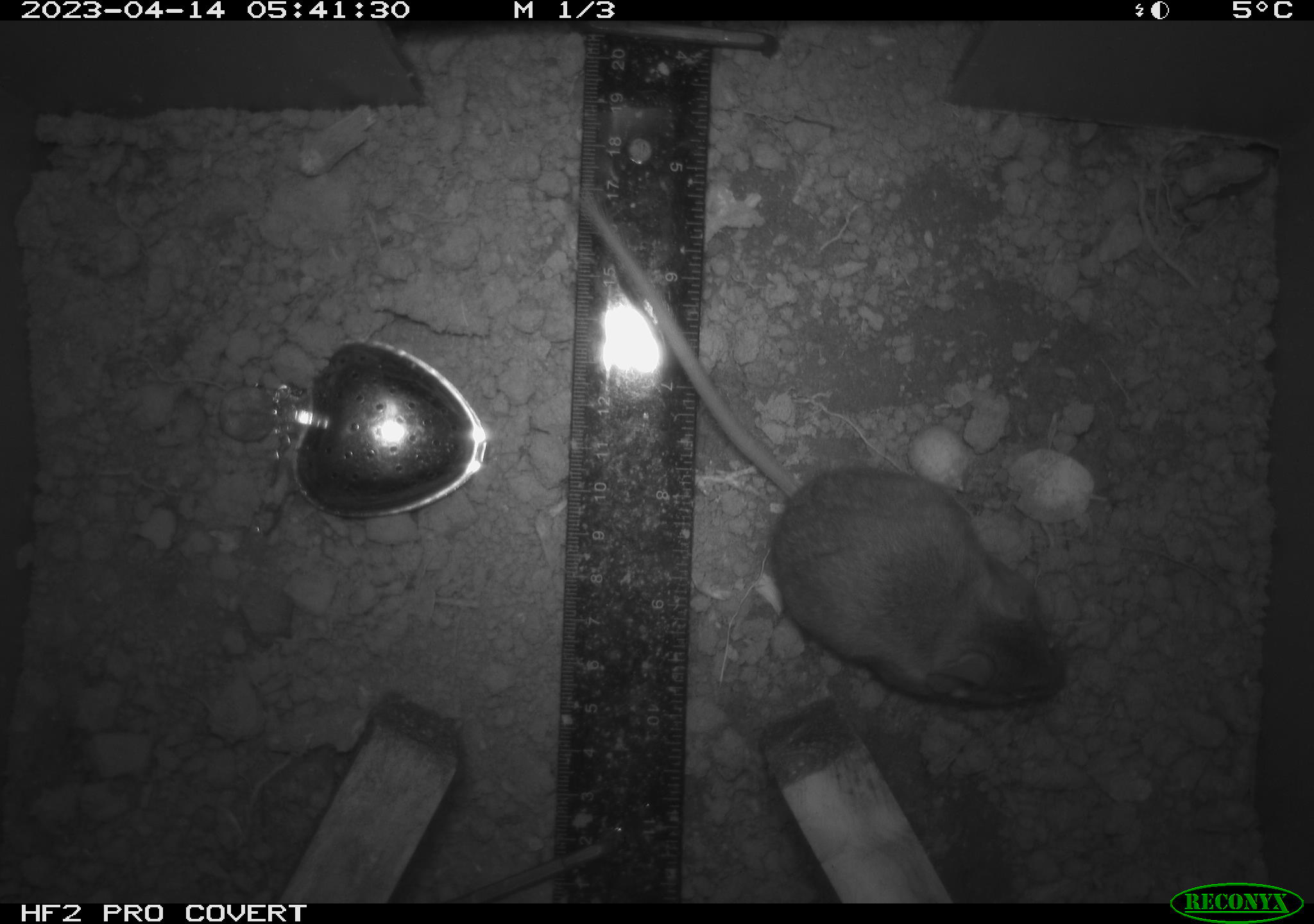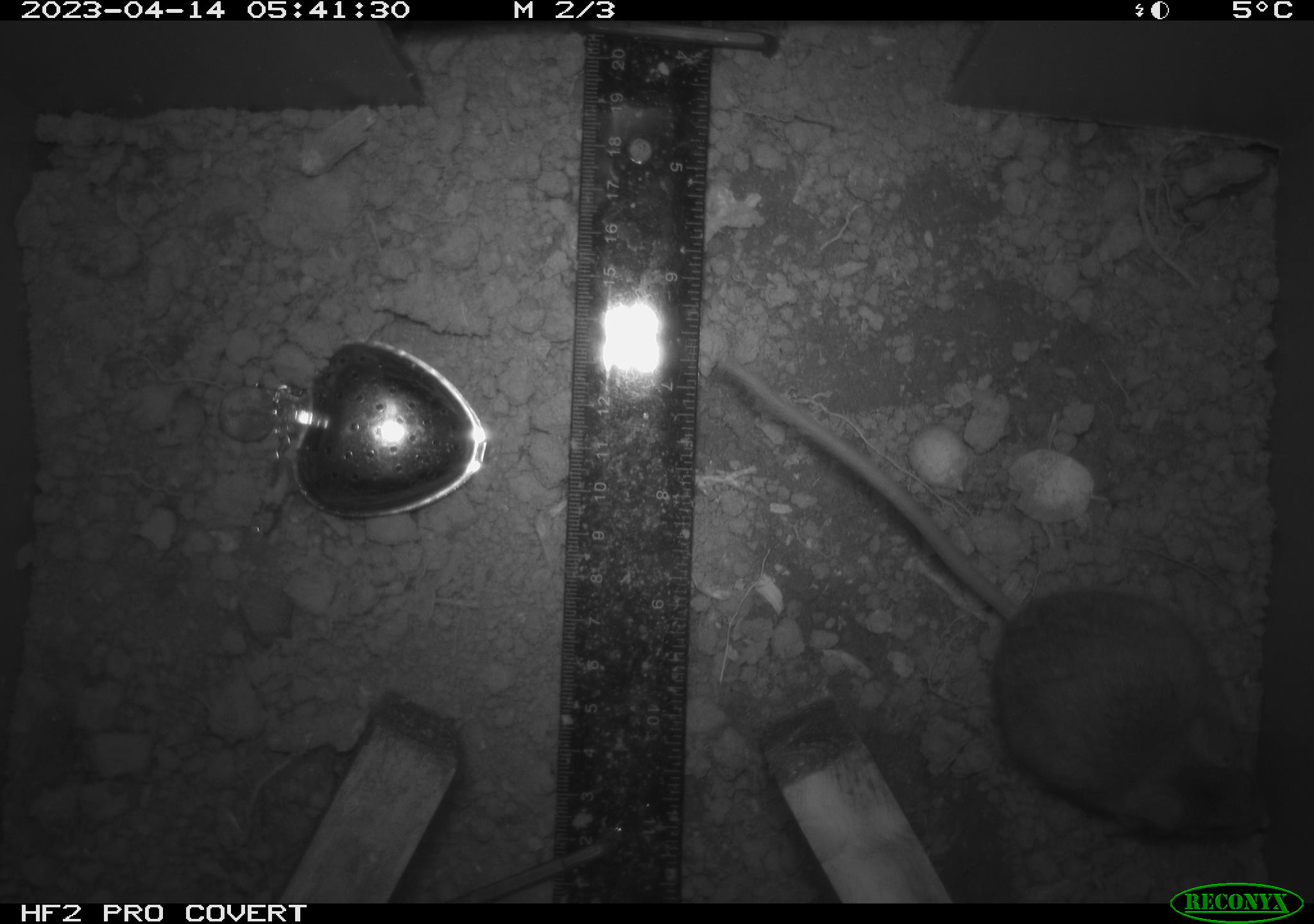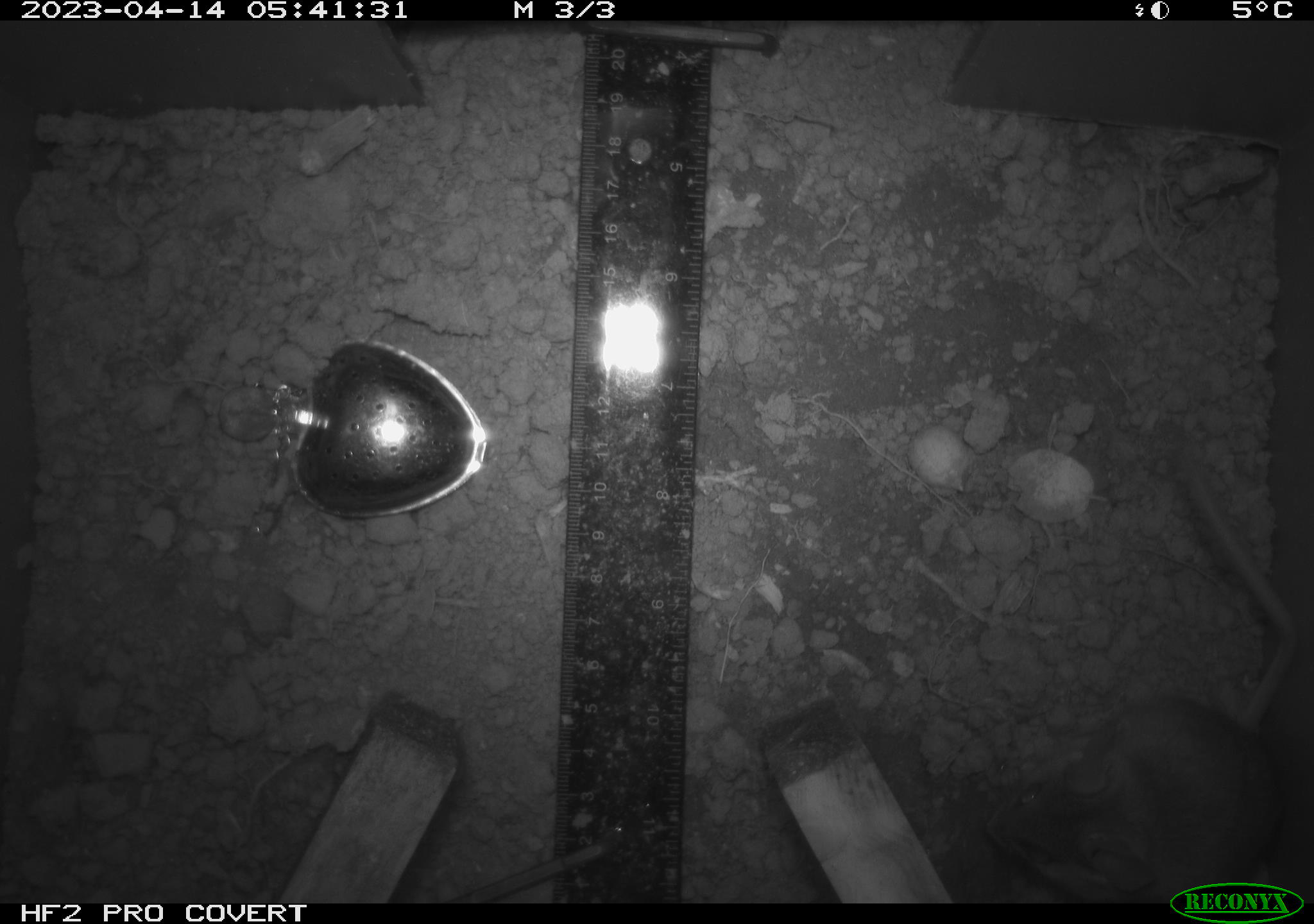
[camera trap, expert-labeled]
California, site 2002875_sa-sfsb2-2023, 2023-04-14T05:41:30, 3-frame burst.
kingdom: Animalia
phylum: Chordata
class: Mammalia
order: Rodentia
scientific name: Rodentia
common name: mouse species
Mouse species (Rodentia).